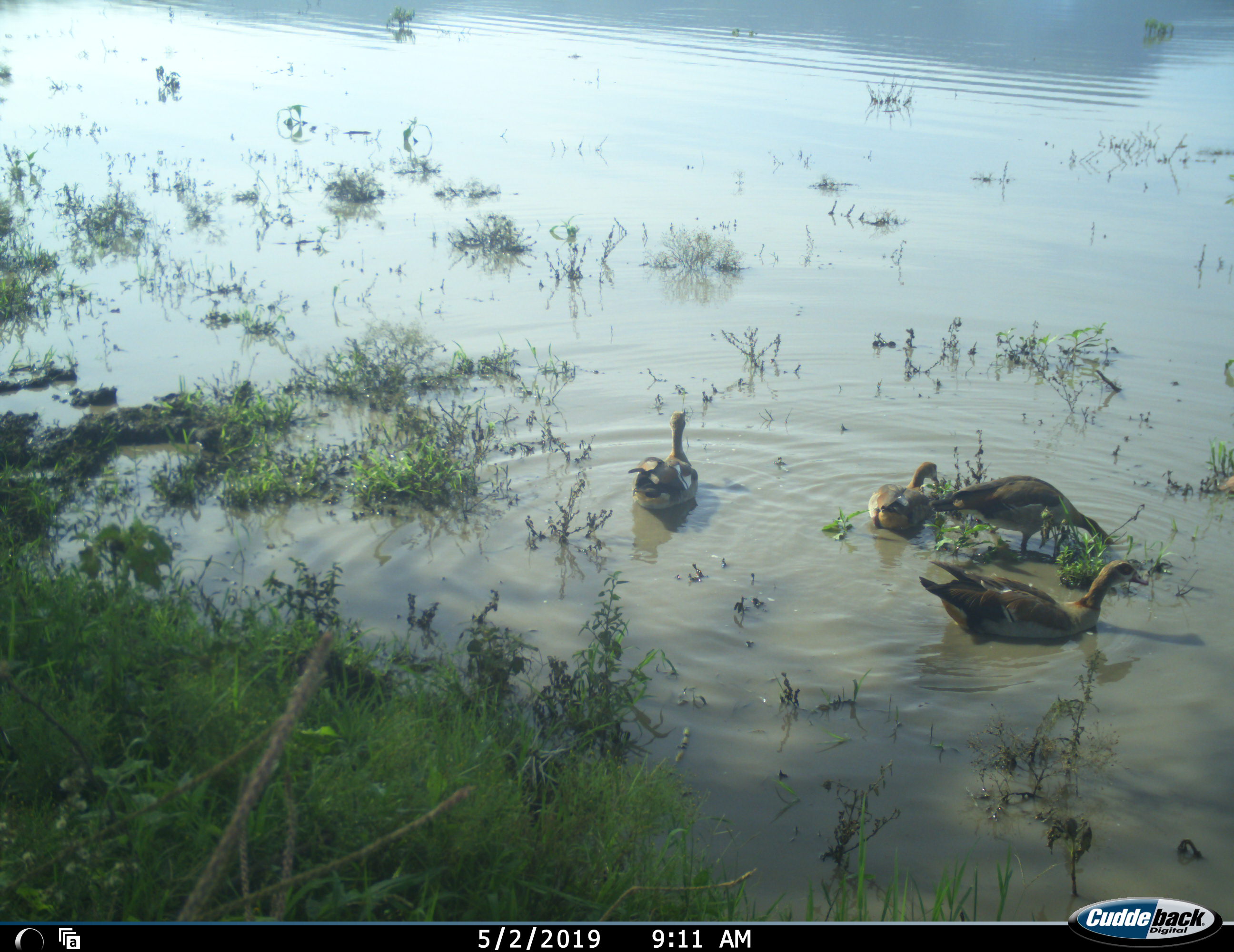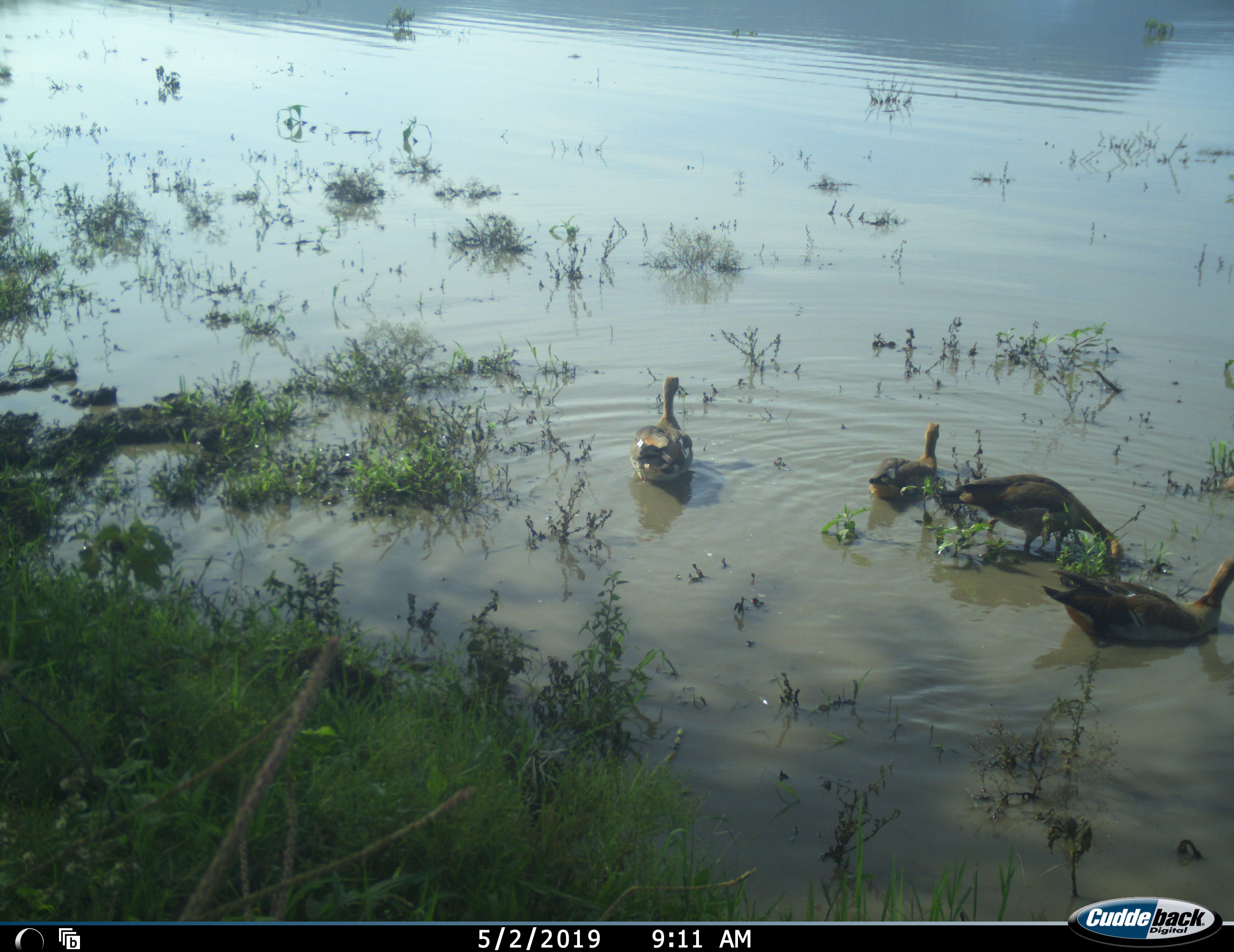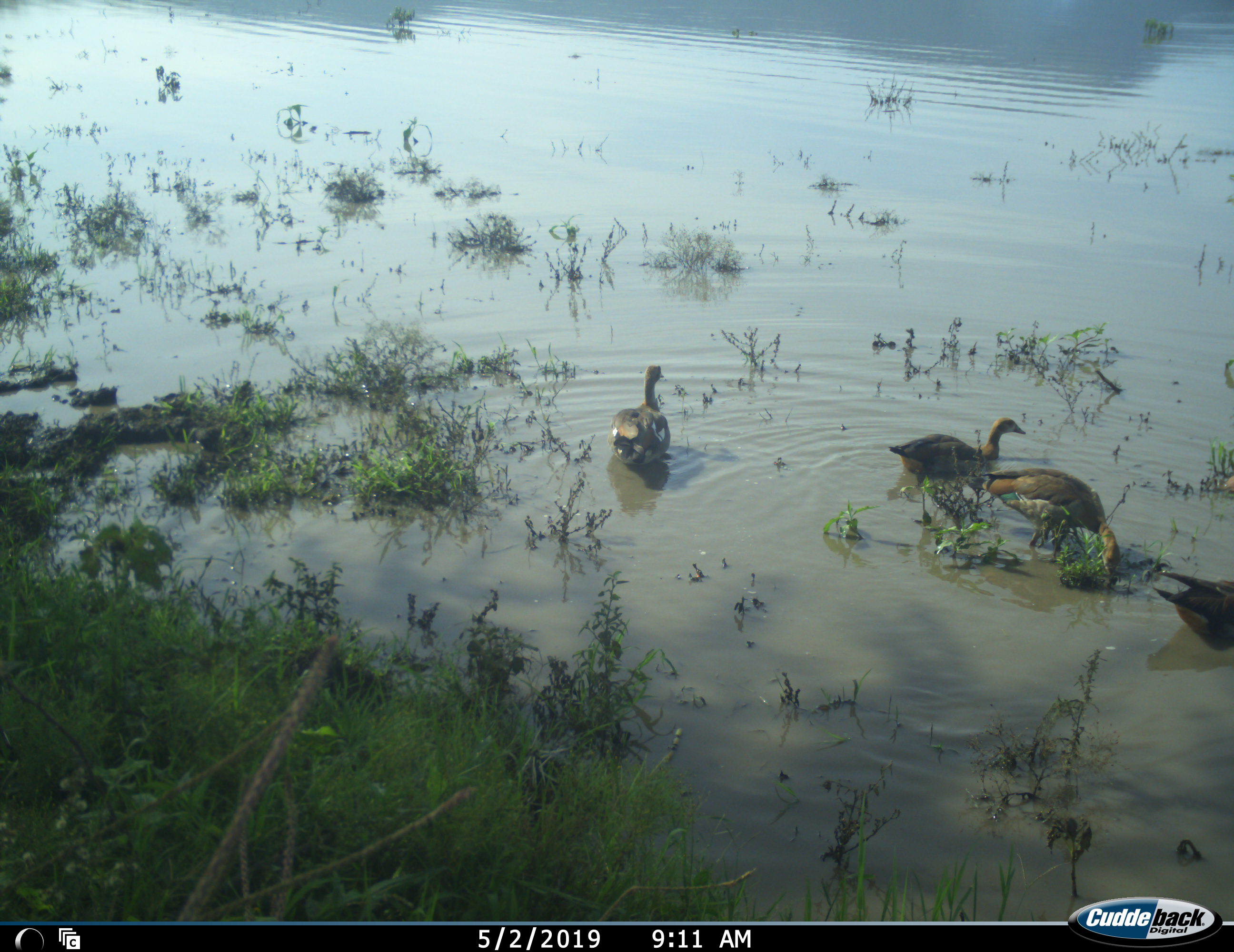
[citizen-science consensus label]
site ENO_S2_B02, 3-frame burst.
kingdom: Animalia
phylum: Chordata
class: Aves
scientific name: Aves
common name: bird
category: birdother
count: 4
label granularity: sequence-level